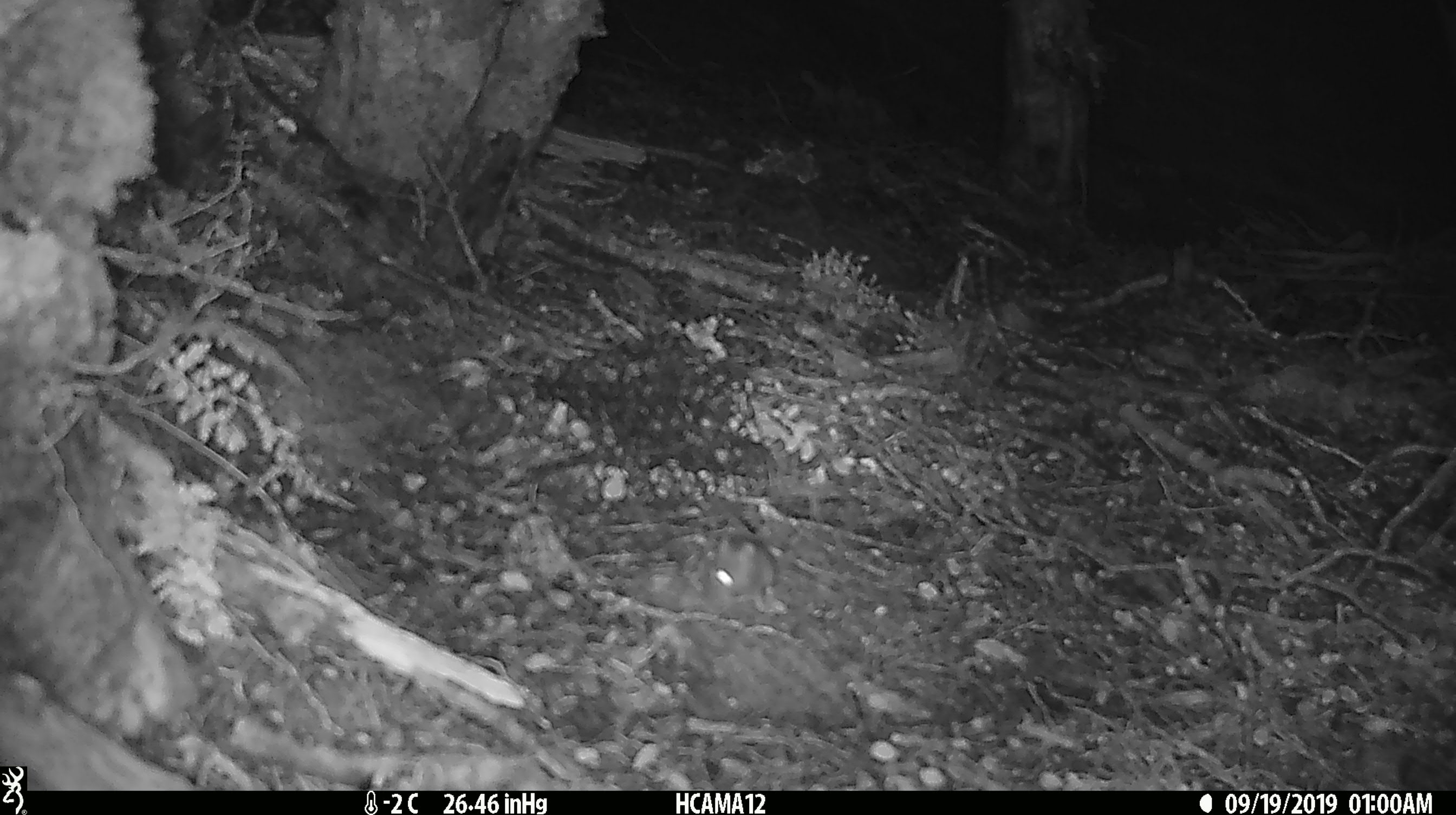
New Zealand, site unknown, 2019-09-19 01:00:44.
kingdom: Animalia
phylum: Chordata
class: Mammalia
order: Rodentia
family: Muridae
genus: Mus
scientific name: Mus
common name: mouse